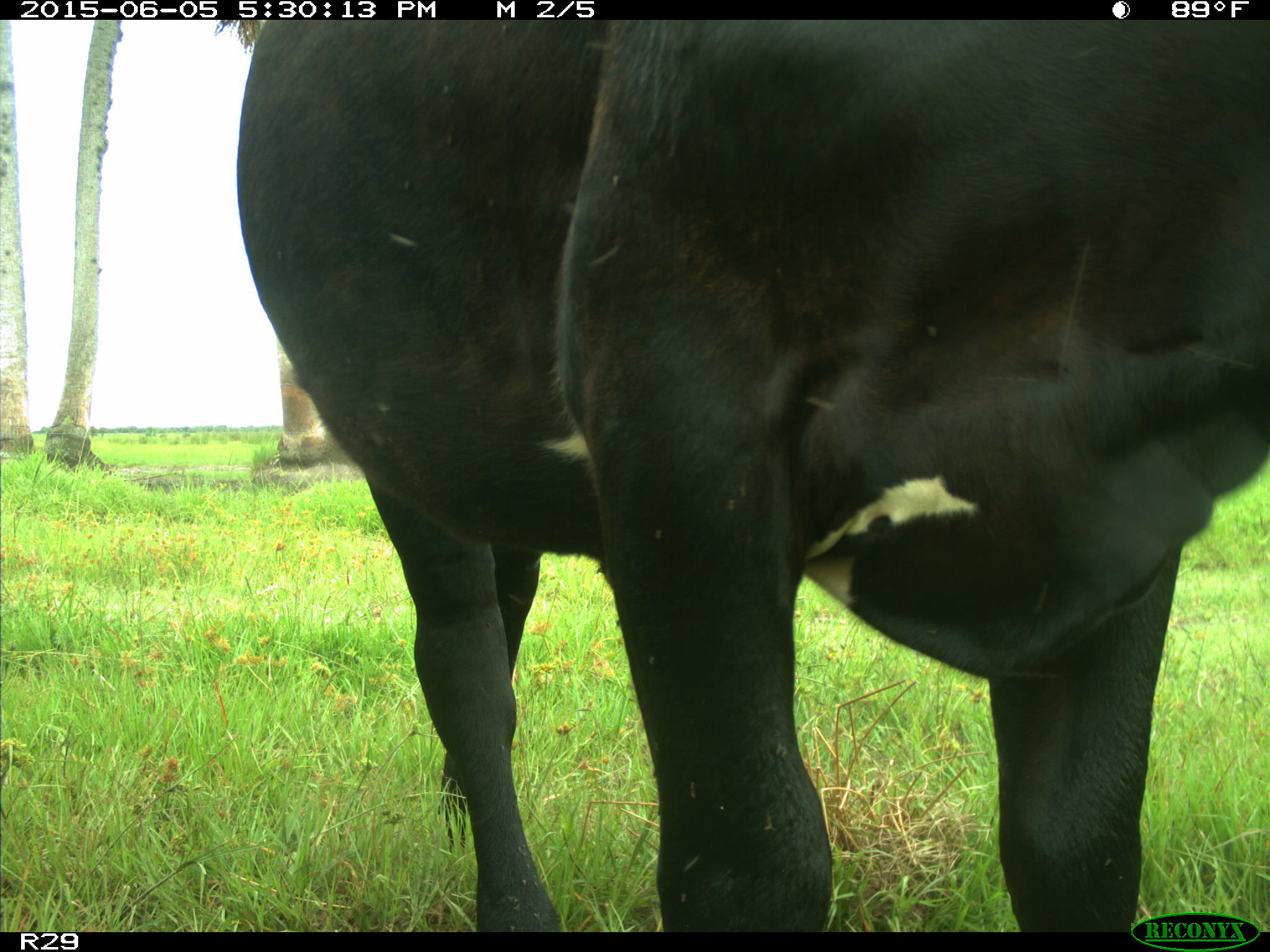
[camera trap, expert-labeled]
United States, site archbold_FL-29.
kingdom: Animalia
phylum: Chordata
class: Mammalia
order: Artiodactyla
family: Bovidae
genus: Bos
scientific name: Bos taurus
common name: domestic cow